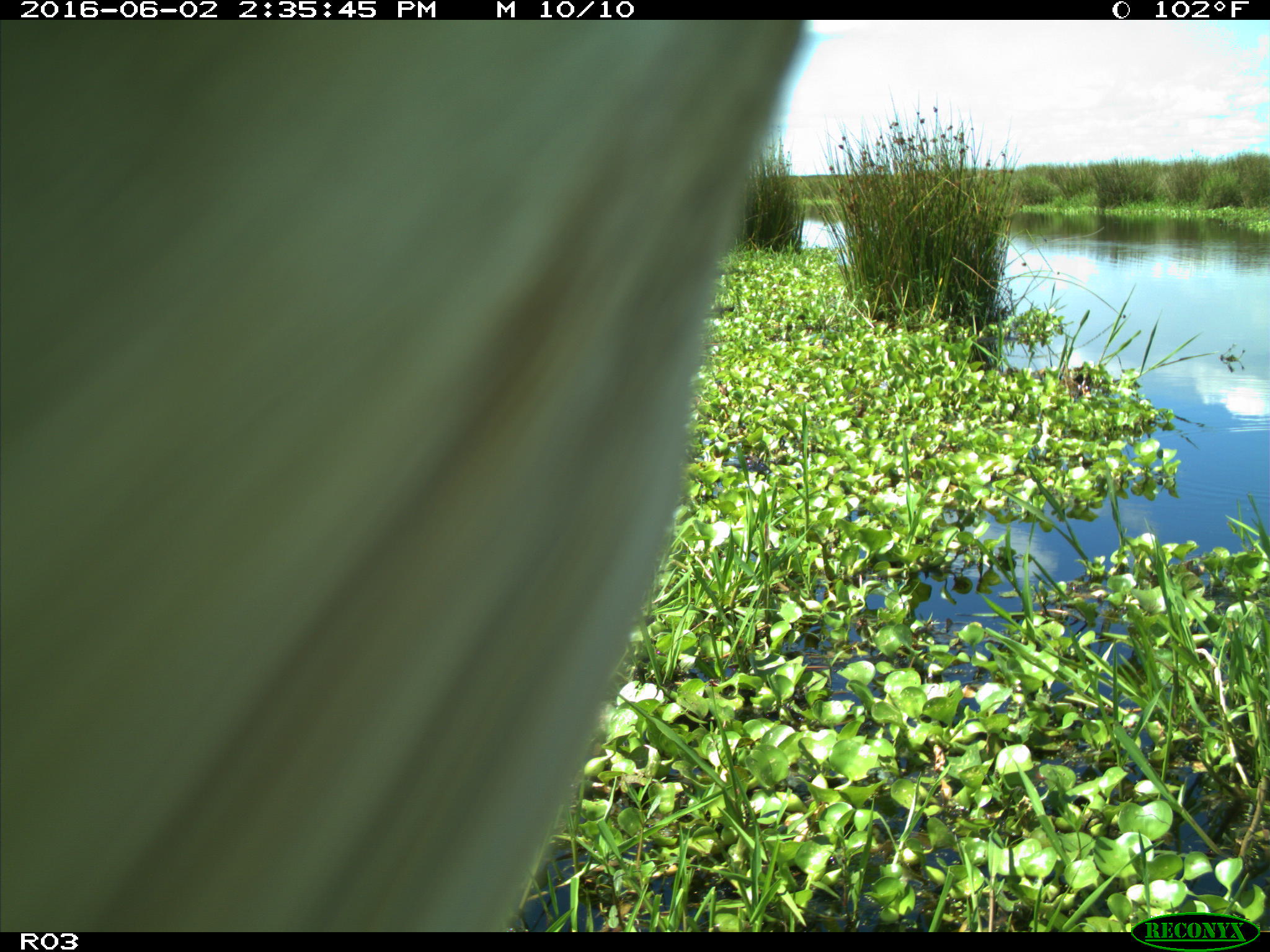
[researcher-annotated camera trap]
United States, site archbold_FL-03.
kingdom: Animalia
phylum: Chordata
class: Mammalia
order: Artiodactyla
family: Bovidae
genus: Bos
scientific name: Bos taurus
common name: domestic cow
Bos taurus (domestic cow).